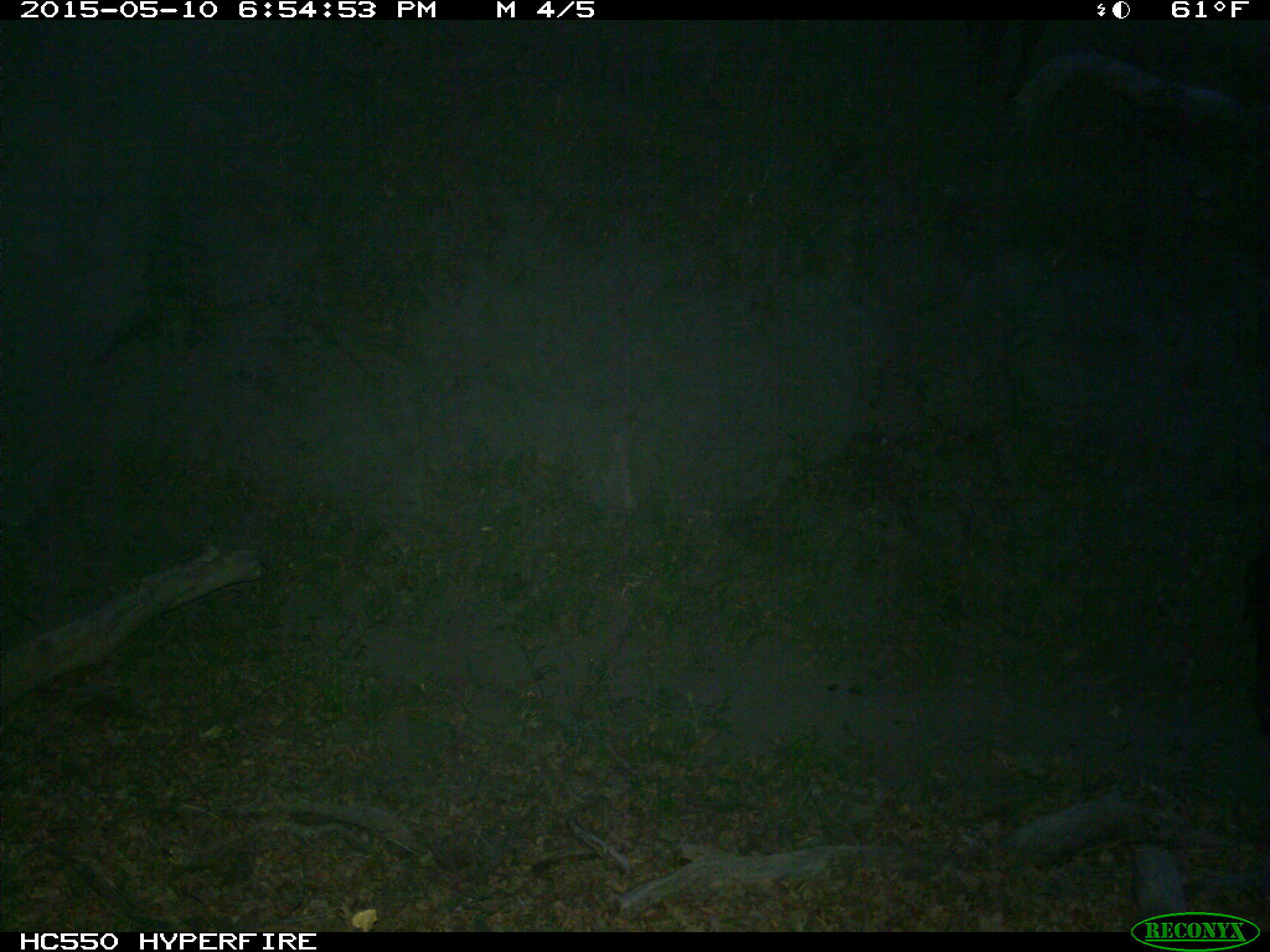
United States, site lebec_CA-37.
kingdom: Animalia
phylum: Chordata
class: Mammalia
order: Artiodactyla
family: Bovidae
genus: Bos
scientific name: Bos taurus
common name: domestic cow